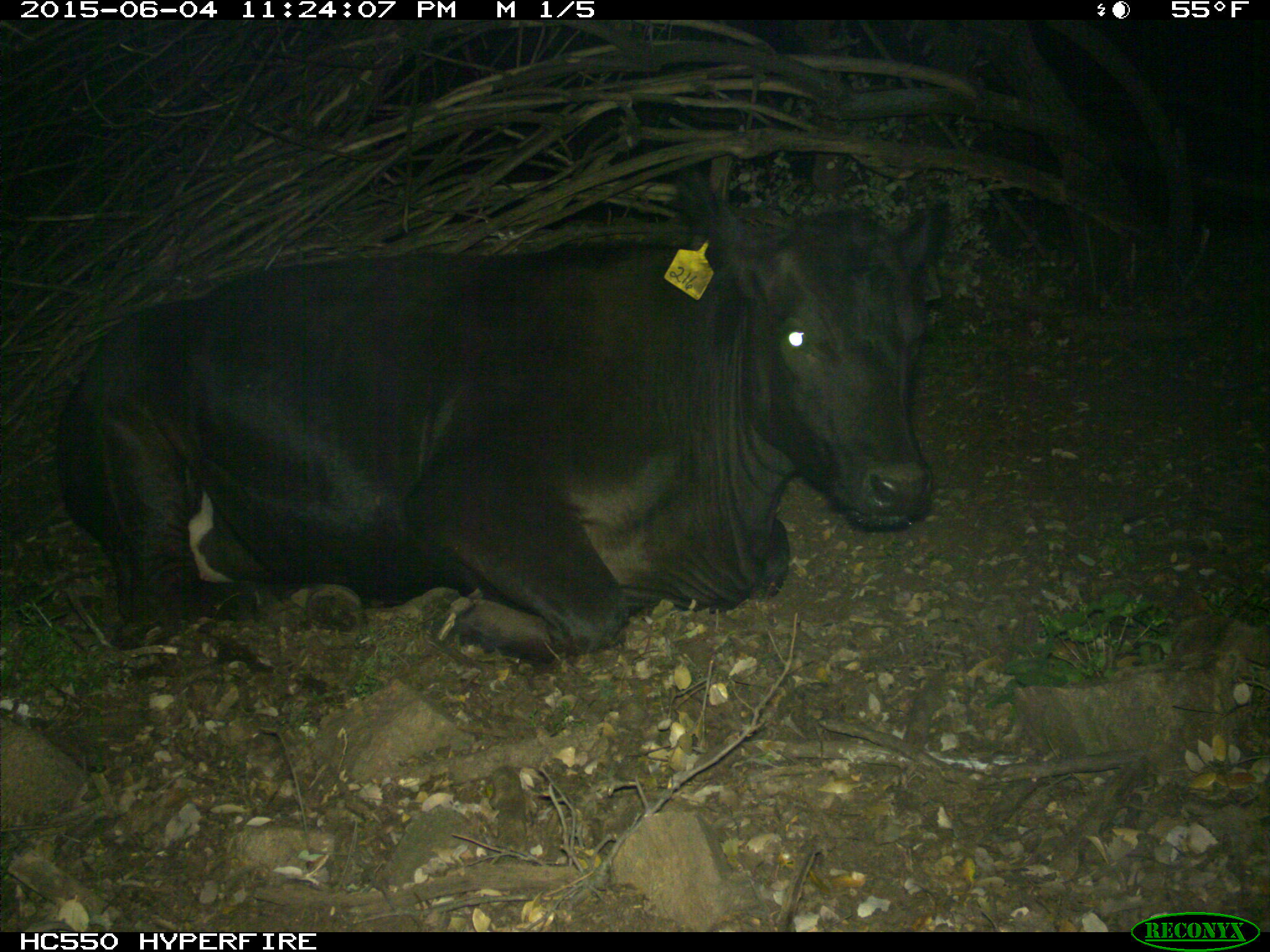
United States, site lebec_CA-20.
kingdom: Animalia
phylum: Chordata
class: Mammalia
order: Artiodactyla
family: Bovidae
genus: Bos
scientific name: Bos taurus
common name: domestic cow